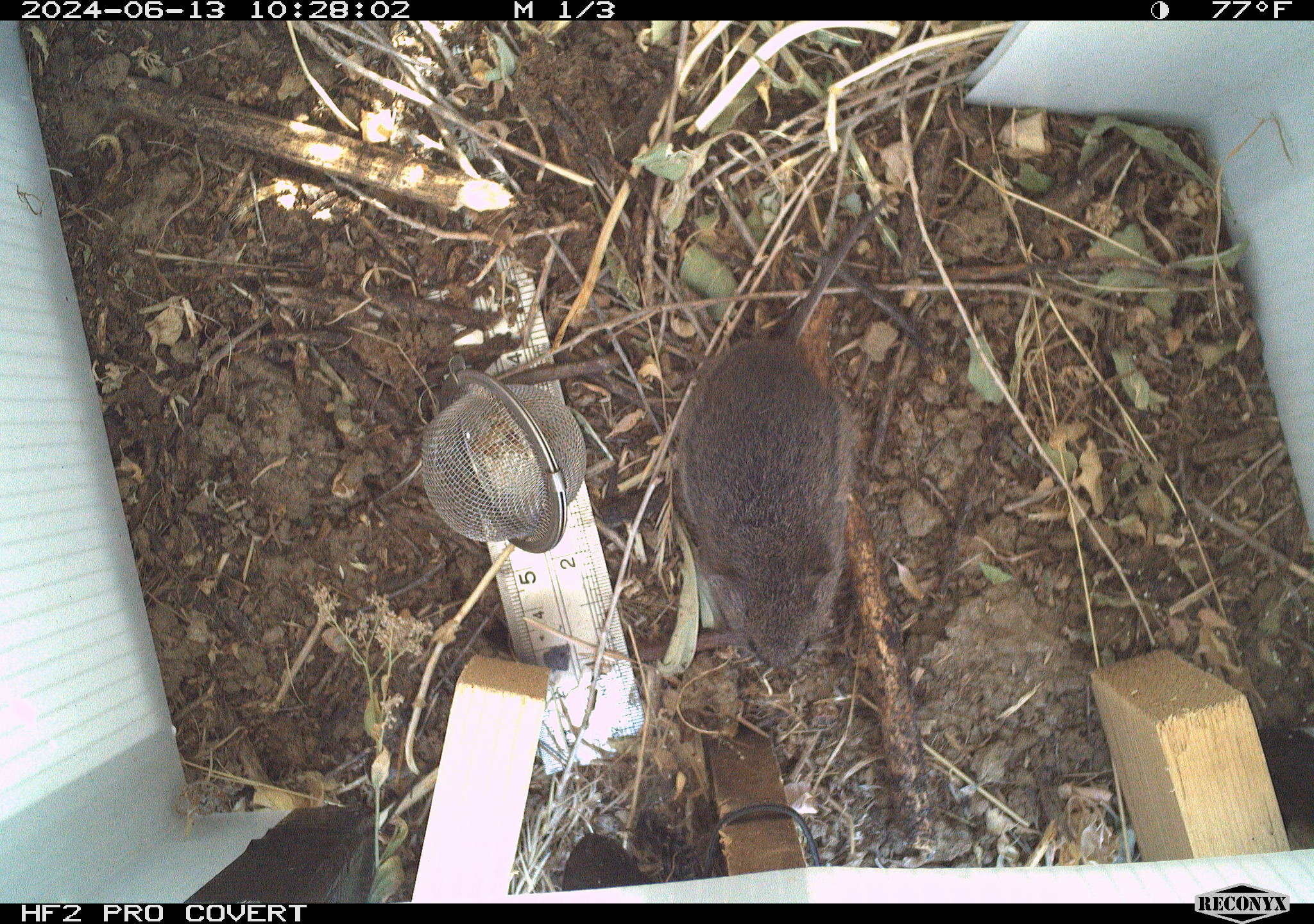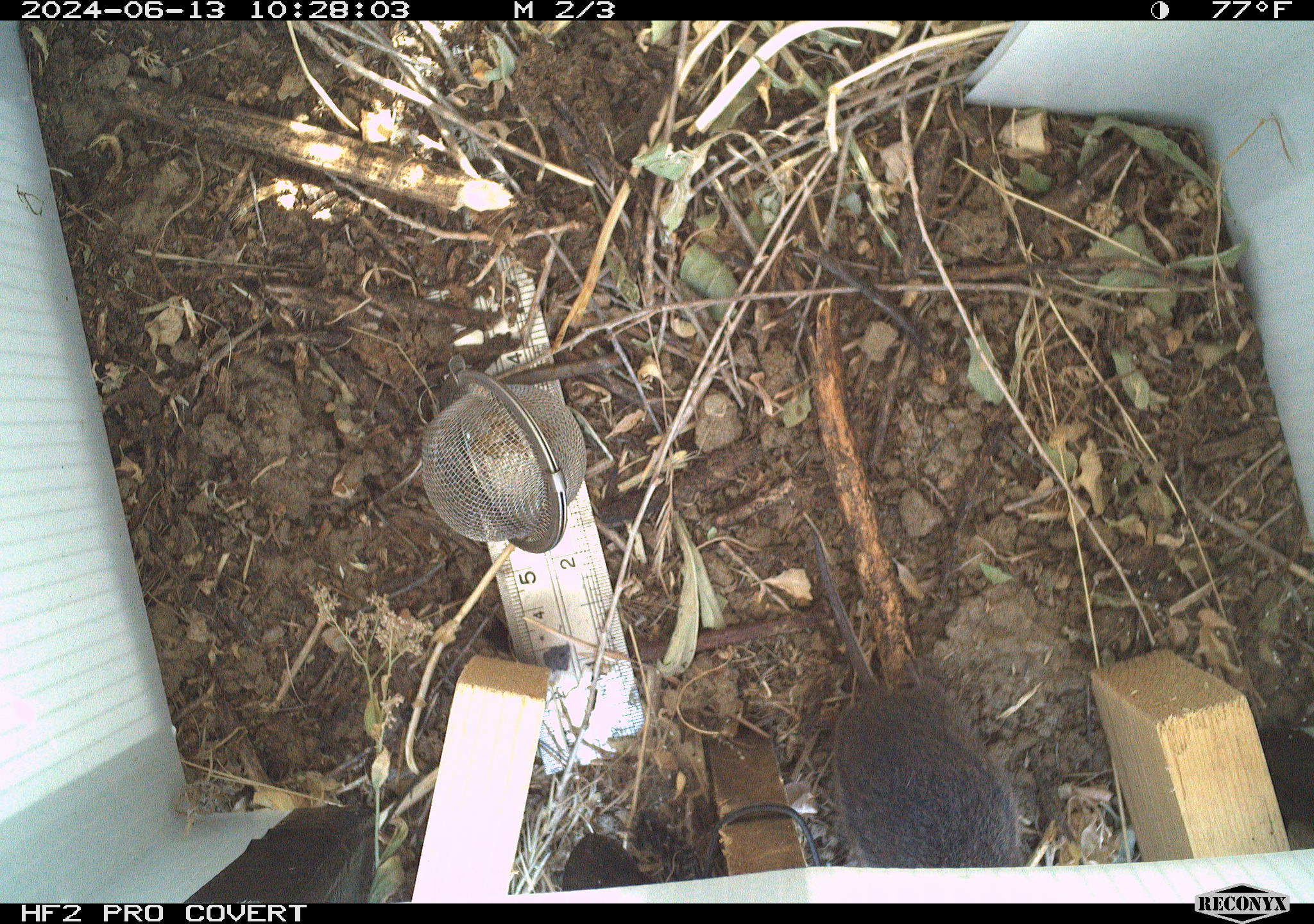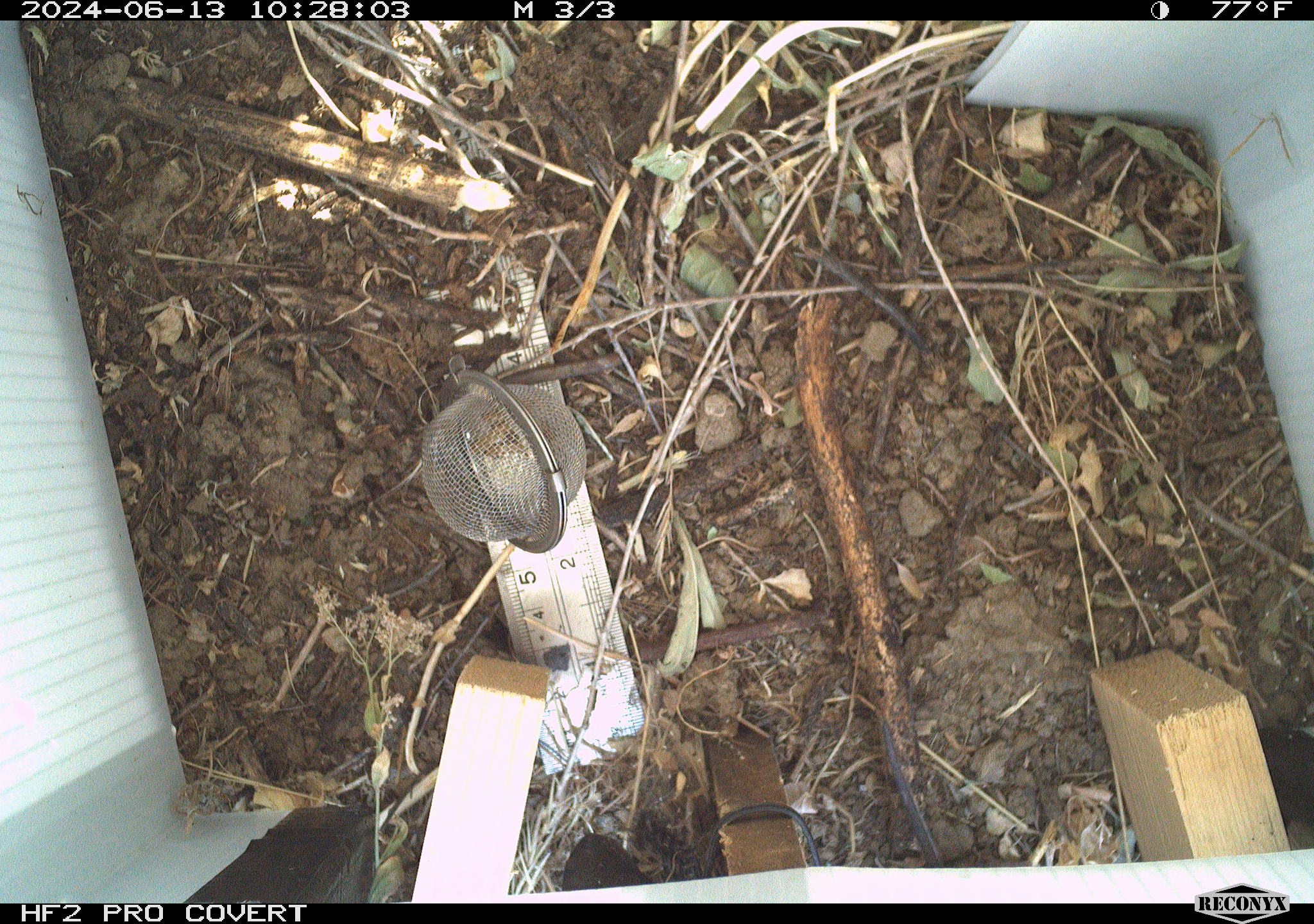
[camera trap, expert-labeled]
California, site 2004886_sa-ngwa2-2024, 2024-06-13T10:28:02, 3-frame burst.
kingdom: Animalia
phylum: Chordata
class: Mammalia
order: Rodentia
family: Cricetidae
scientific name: Arvicolinae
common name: voles, lemmings, and muskrats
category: arvicolinae subfamily